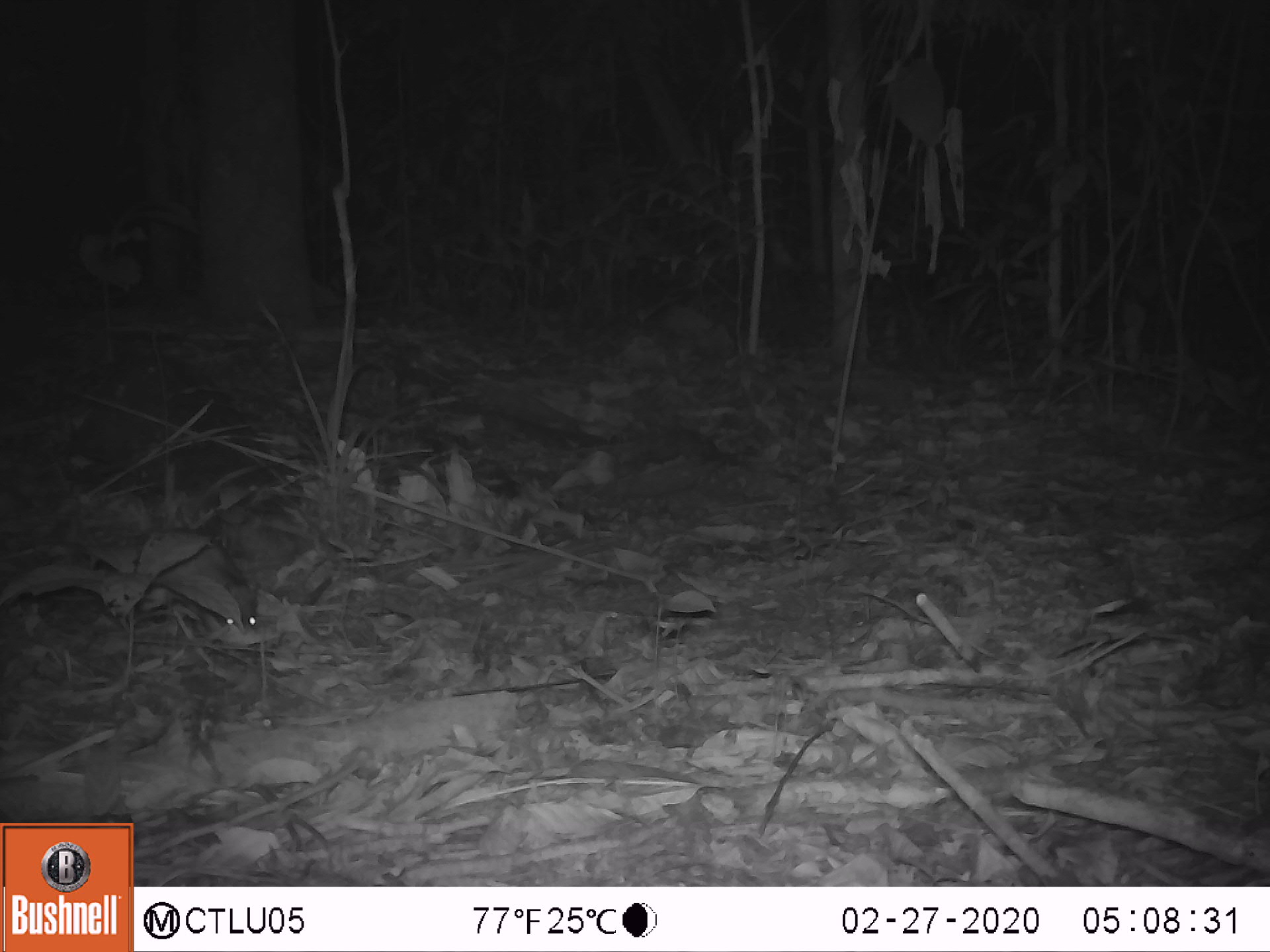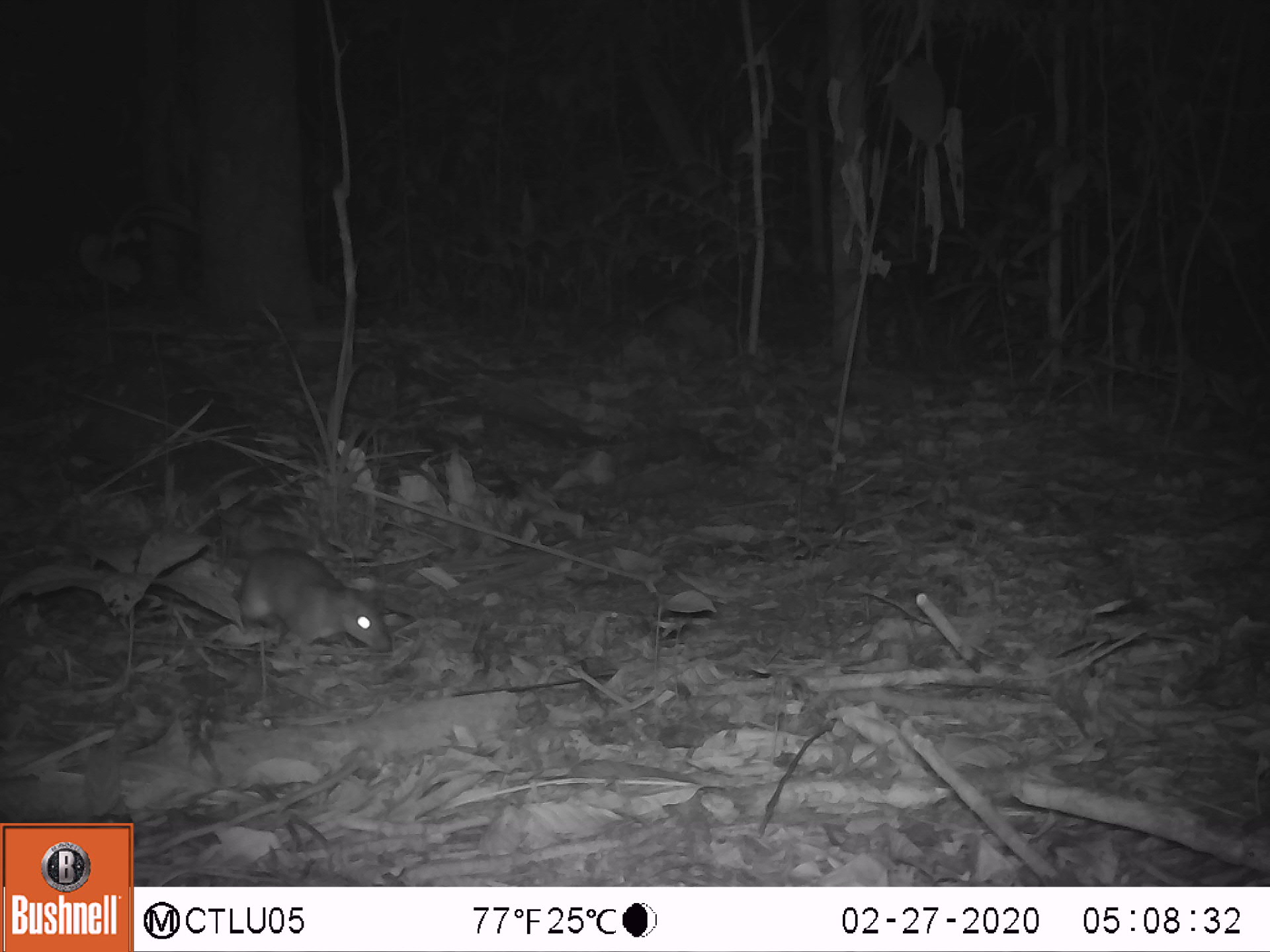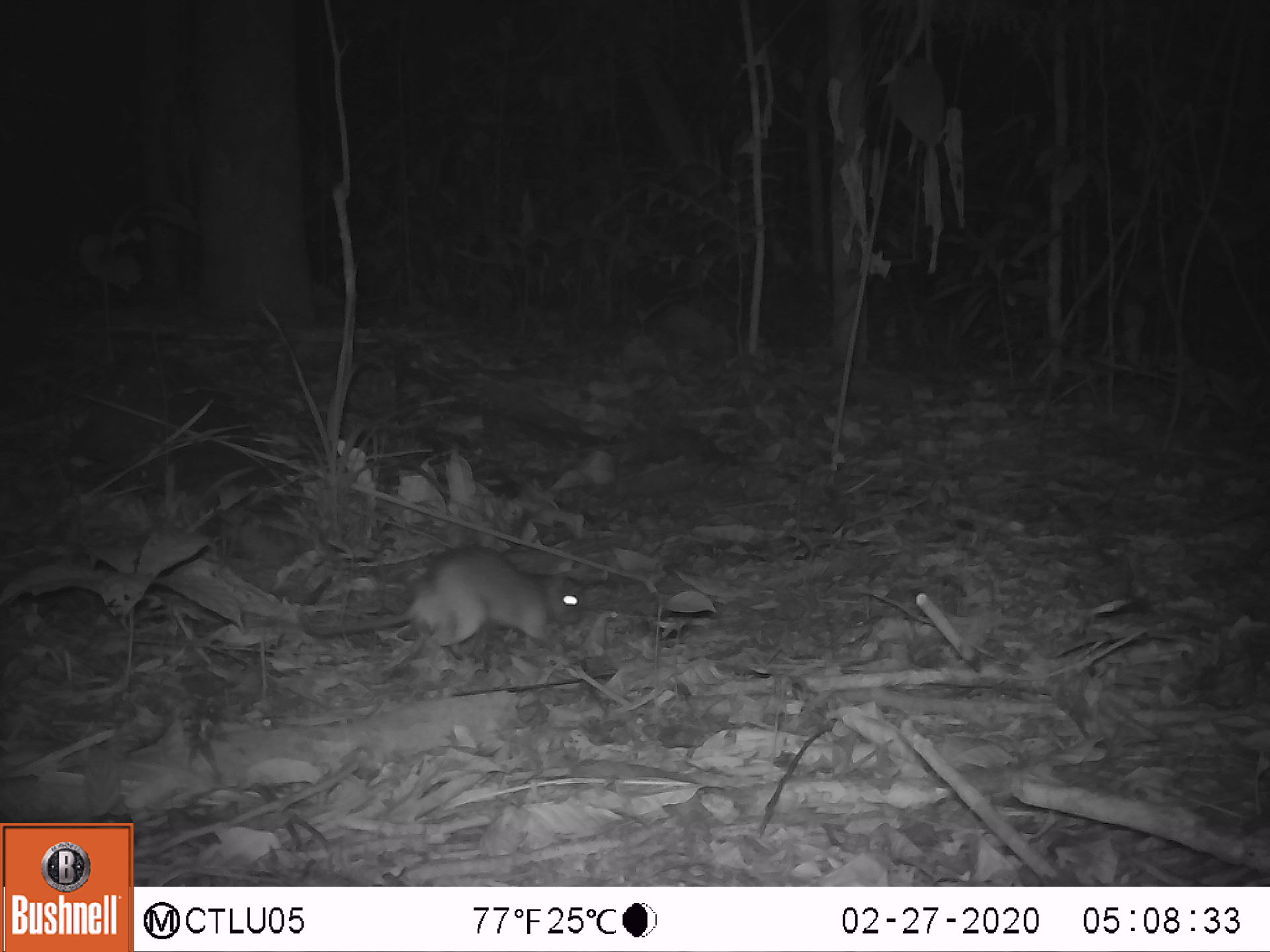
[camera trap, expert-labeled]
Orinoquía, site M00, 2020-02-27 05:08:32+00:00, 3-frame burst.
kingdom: Animalia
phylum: Chordata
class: Mammalia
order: Rodentia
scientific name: Rodentia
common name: rodent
Rodent (Rodentia).